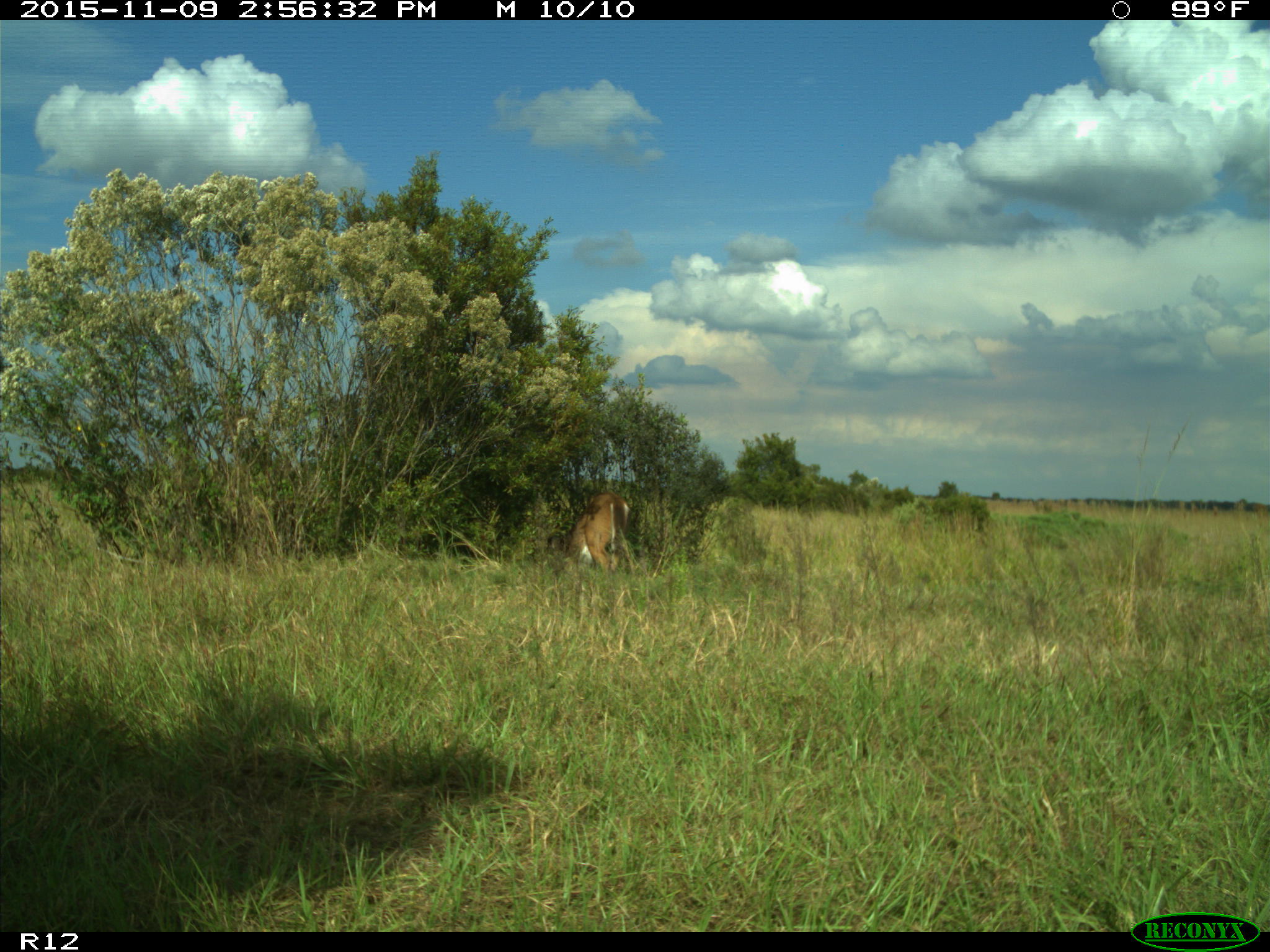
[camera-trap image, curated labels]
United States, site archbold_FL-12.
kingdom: Animalia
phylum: Chordata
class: Mammalia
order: Artiodactyla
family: Cervidae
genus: Odocoileus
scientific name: Odocoileus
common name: deer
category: unidentified deer